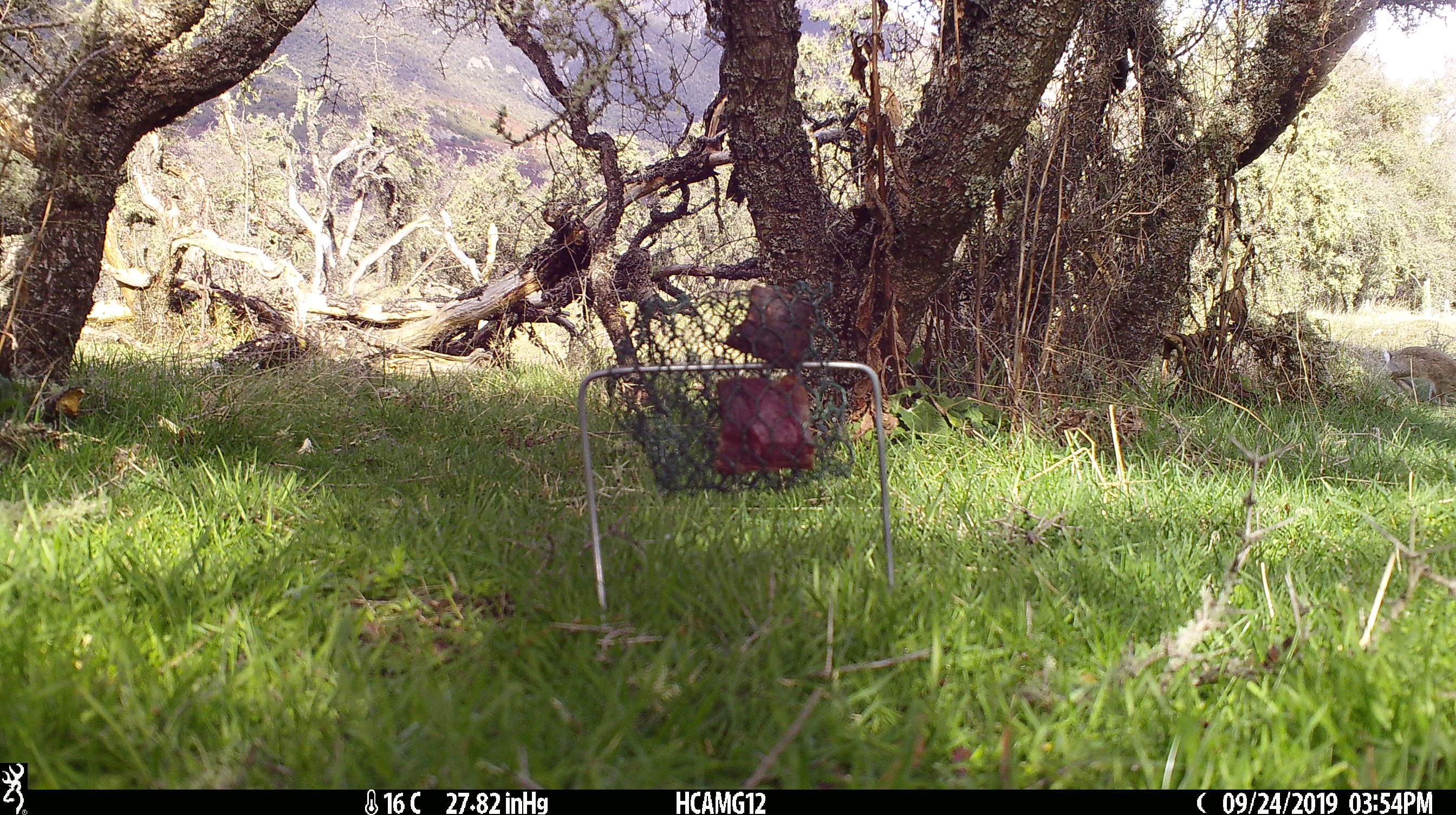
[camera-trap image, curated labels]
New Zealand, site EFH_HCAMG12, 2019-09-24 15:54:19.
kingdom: Animalia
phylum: Chordata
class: Mammalia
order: Lagomorpha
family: Leporidae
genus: Oryctolagus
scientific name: Oryctolagus cuniculus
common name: european rabbit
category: rabbit